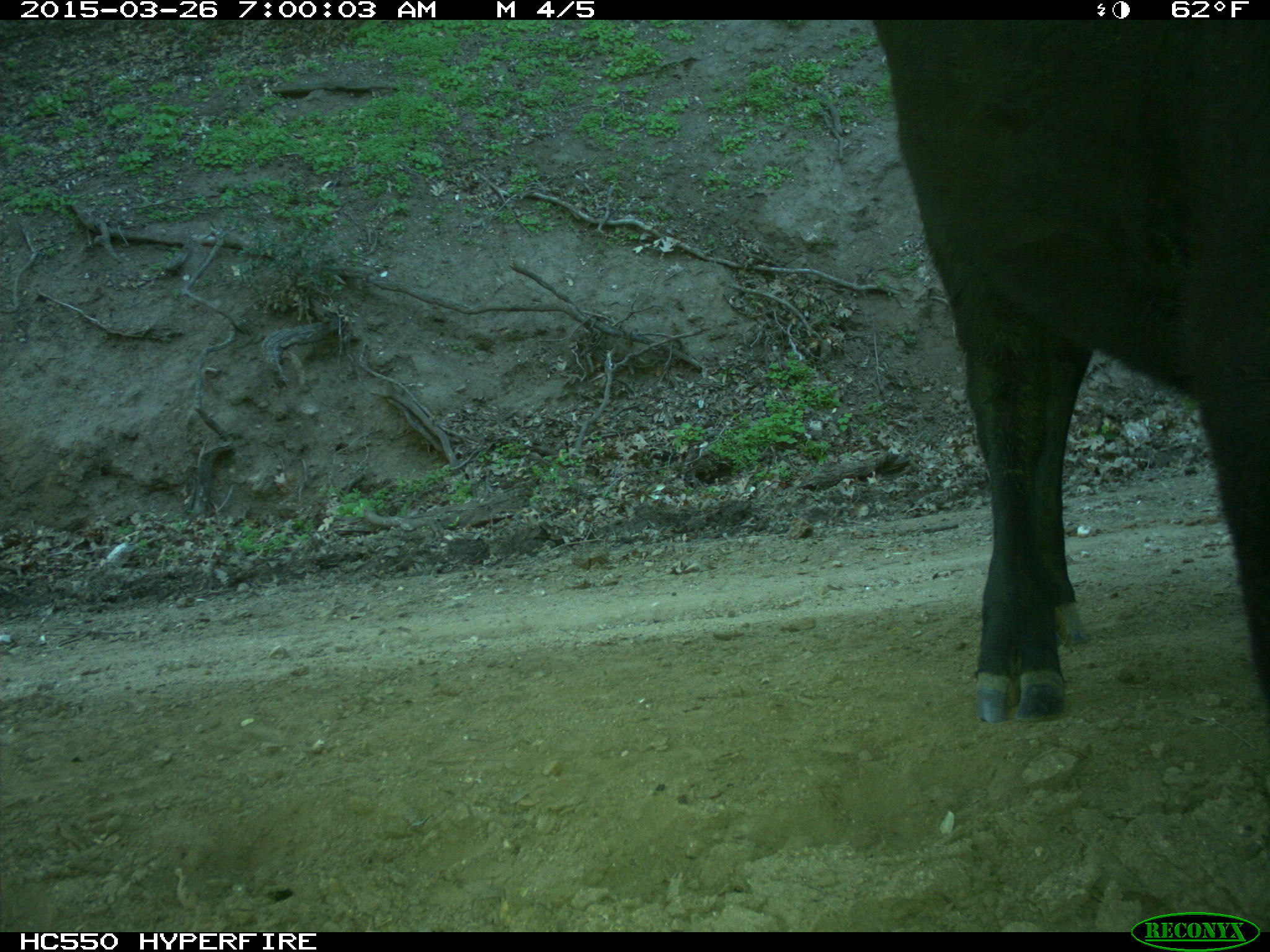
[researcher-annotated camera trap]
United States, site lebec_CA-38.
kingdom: Animalia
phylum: Chordata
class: Mammalia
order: Artiodactyla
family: Bovidae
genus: Bos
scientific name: Bos taurus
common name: domestic cow